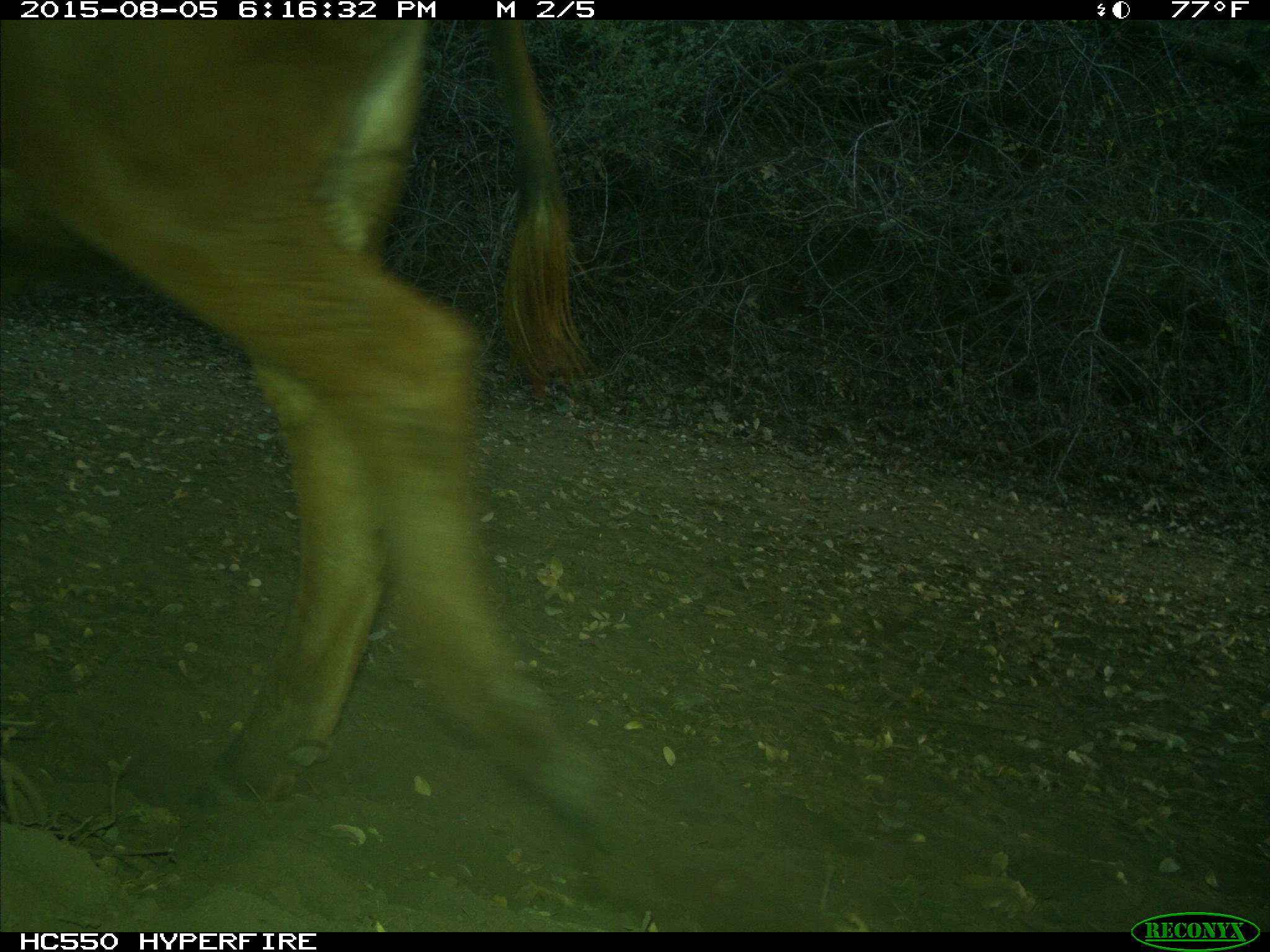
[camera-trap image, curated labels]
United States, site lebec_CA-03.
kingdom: Animalia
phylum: Chordata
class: Mammalia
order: Artiodactyla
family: Bovidae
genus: Bos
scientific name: Bos taurus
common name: domestic cow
Bos taurus (domestic cow).